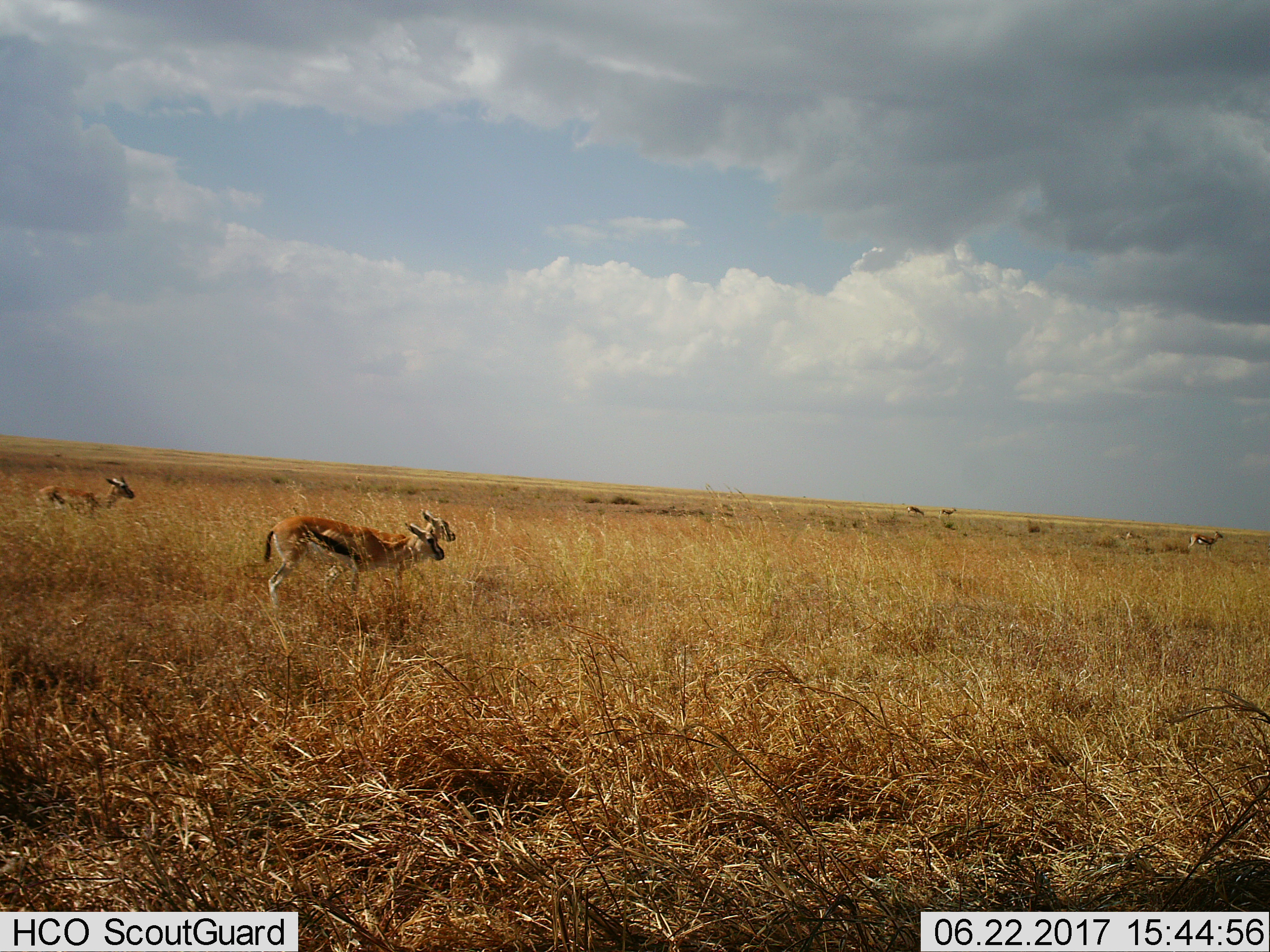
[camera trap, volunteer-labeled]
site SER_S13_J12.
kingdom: Animalia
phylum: Chordata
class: Mammalia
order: Artiodactyla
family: Bovidae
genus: Eudorcas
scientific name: Eudorcas thomsonii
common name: thomson's gazelle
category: gazellethomsons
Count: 6.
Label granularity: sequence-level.